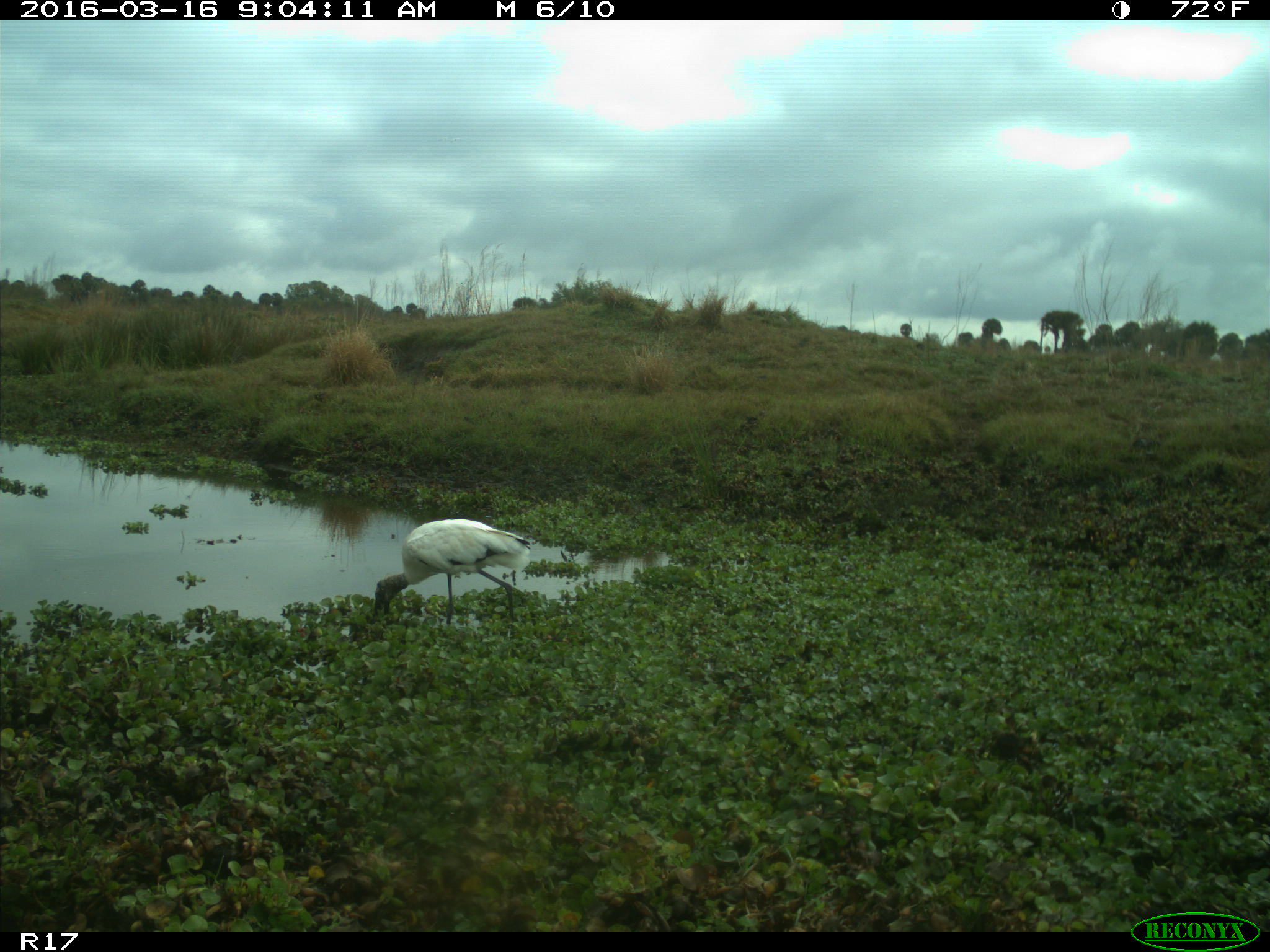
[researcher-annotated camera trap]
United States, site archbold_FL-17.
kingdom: Animalia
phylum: Chordata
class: Aves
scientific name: Aves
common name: birds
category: unidentified bird